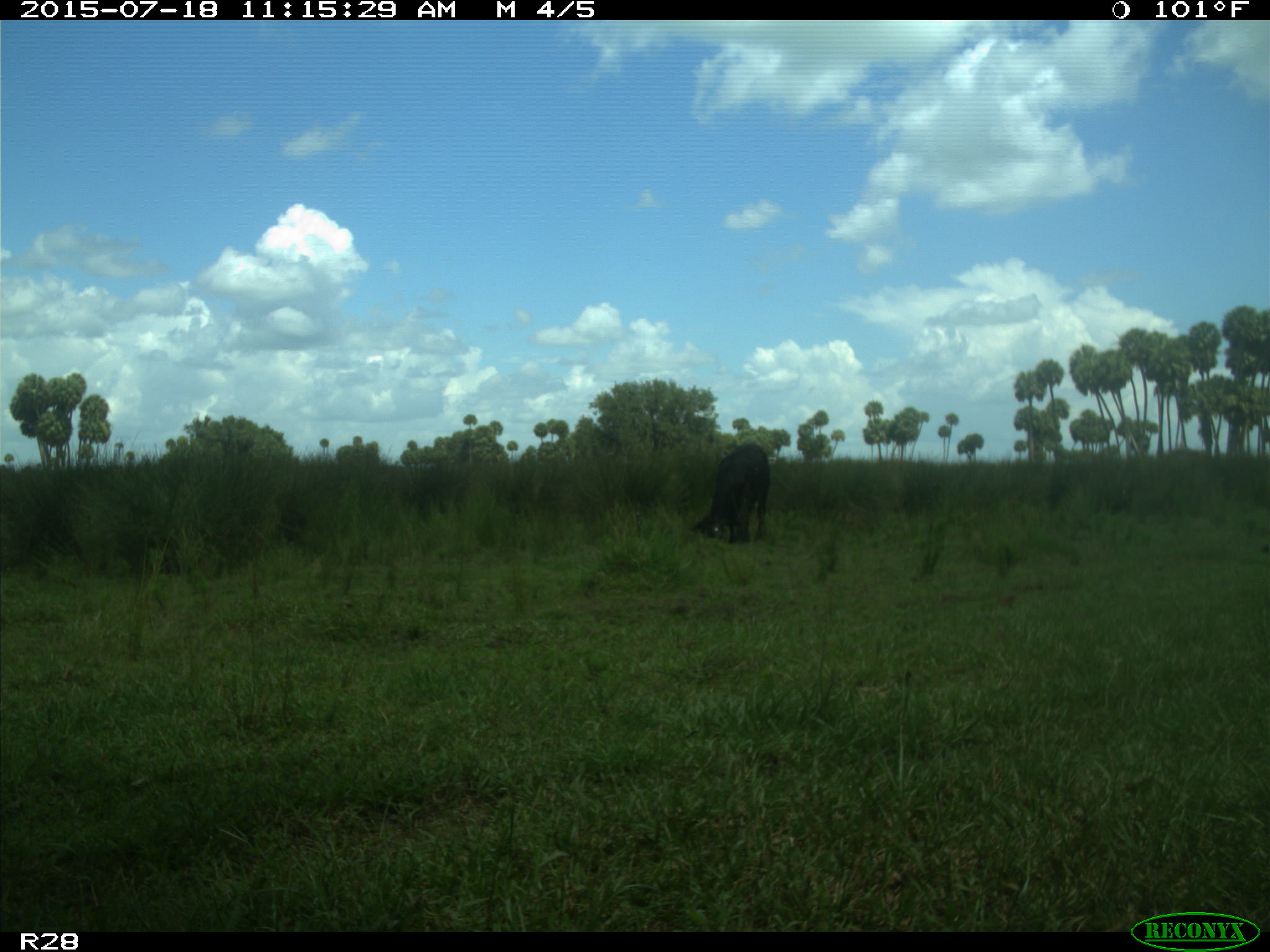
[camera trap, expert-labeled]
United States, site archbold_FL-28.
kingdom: Animalia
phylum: Chordata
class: Mammalia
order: Artiodactyla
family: Bovidae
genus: Bos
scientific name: Bos taurus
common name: domestic cow